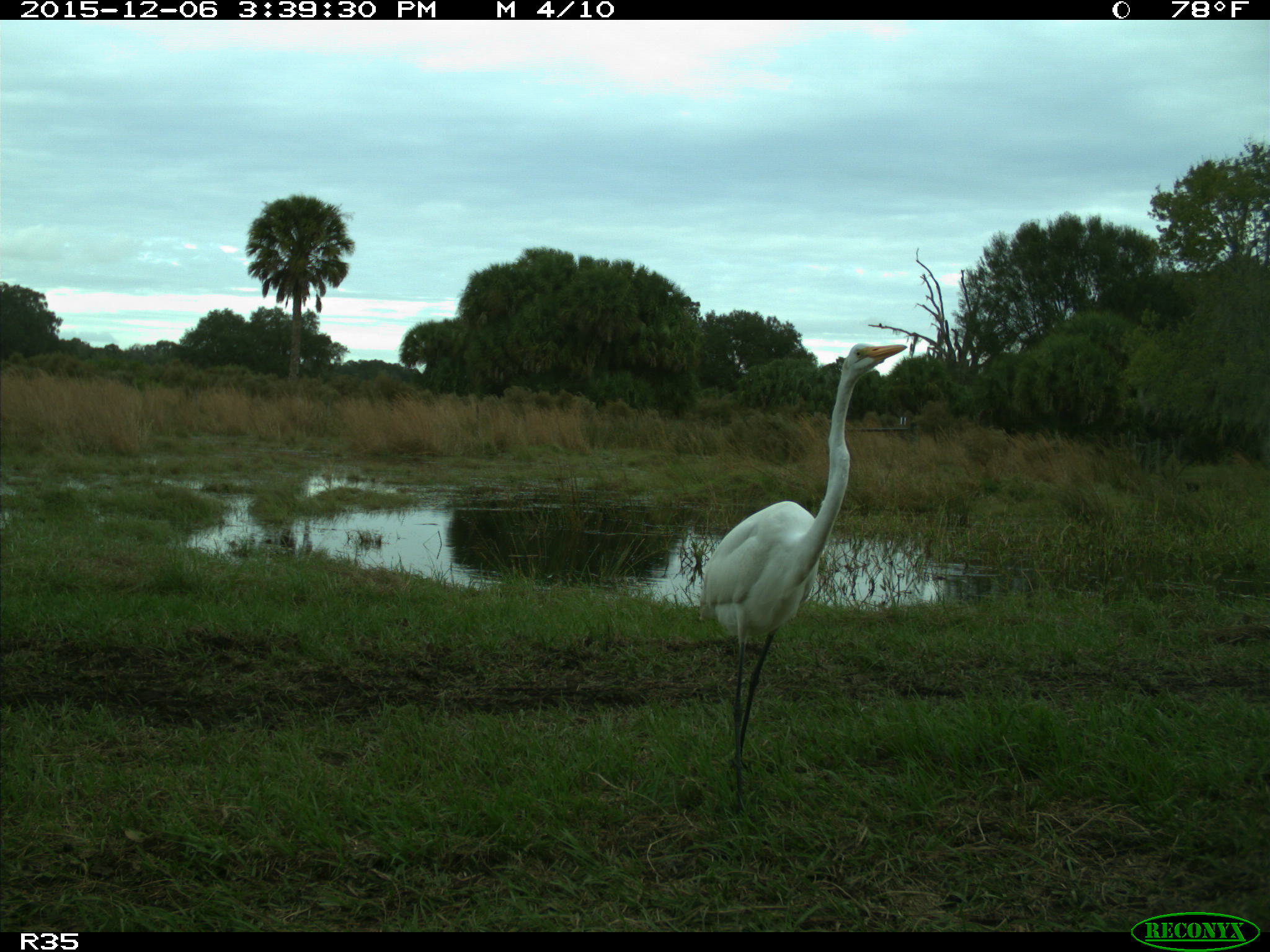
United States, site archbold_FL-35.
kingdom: Animalia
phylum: Chordata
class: Aves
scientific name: Aves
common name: birds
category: unidentified bird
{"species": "unidentified bird (birds) (Aves)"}